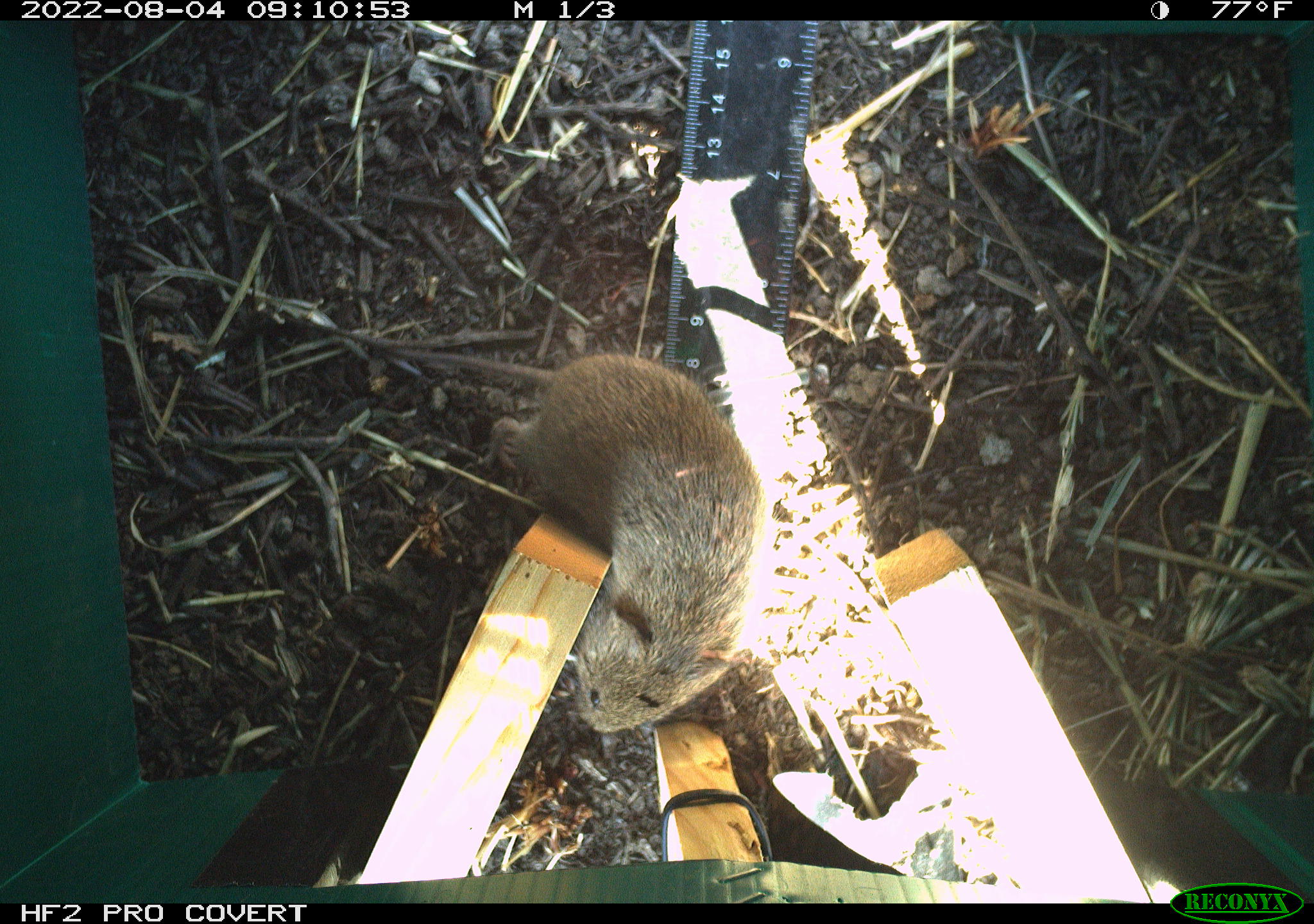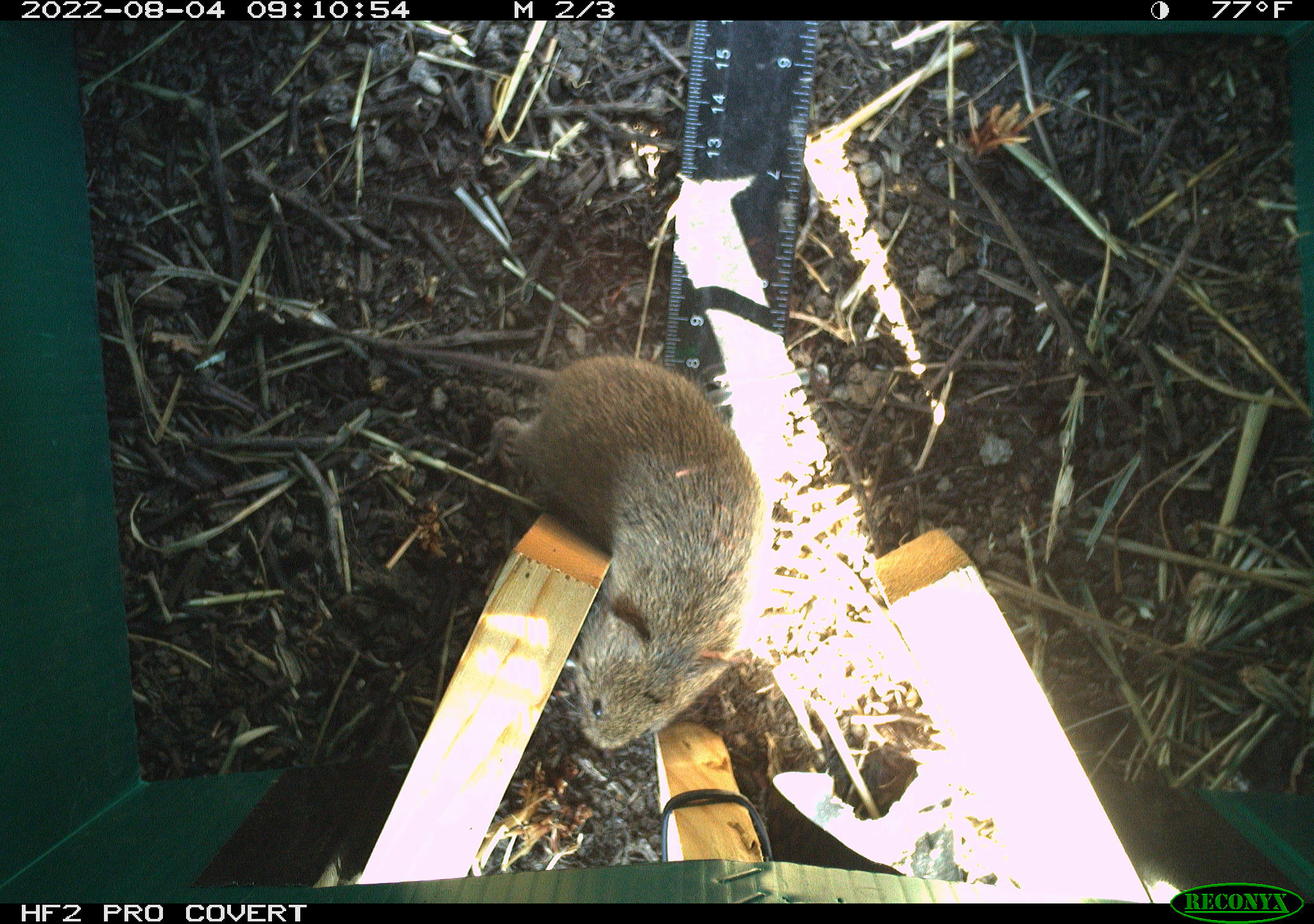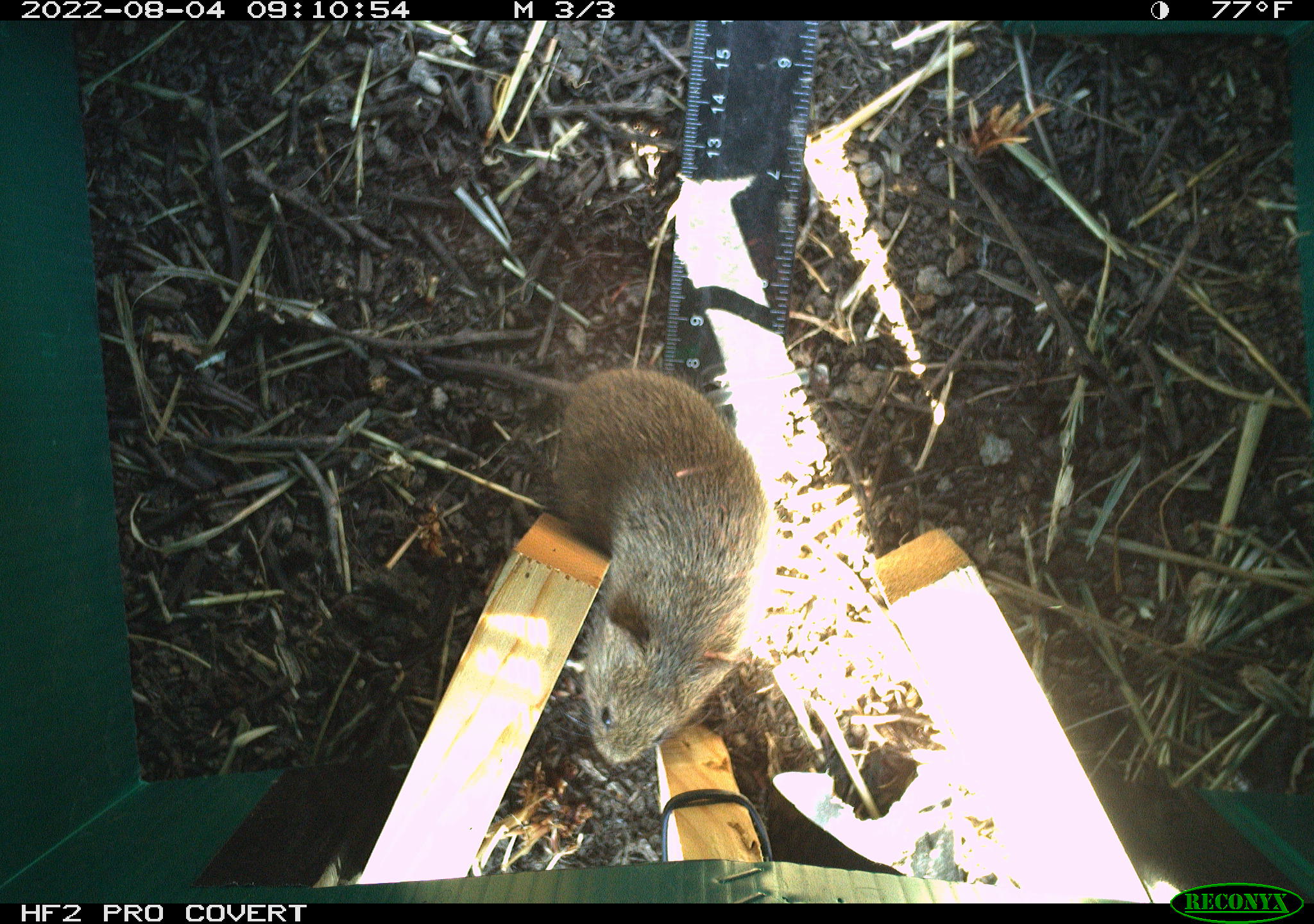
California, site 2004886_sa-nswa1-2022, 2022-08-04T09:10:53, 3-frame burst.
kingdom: Animalia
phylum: Chordata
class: Mammalia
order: Rodentia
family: Cricetidae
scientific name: Cricetidae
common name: hamsters, voles, lemmings, and allies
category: cricetidae family